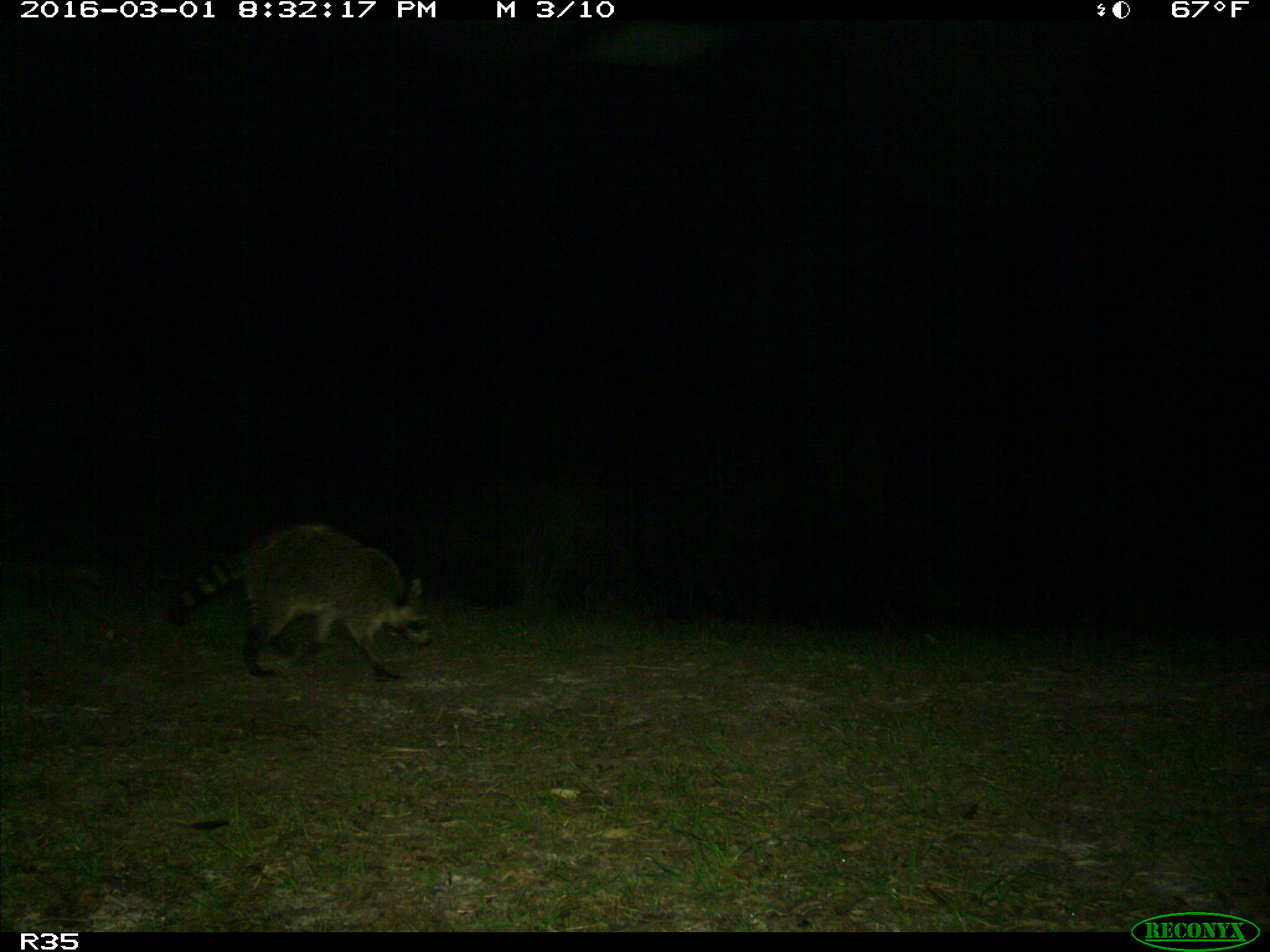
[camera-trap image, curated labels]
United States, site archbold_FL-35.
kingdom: Animalia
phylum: Chordata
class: Mammalia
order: Carnivora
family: Procyonidae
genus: Procyon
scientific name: Procyon lotor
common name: common raccoon